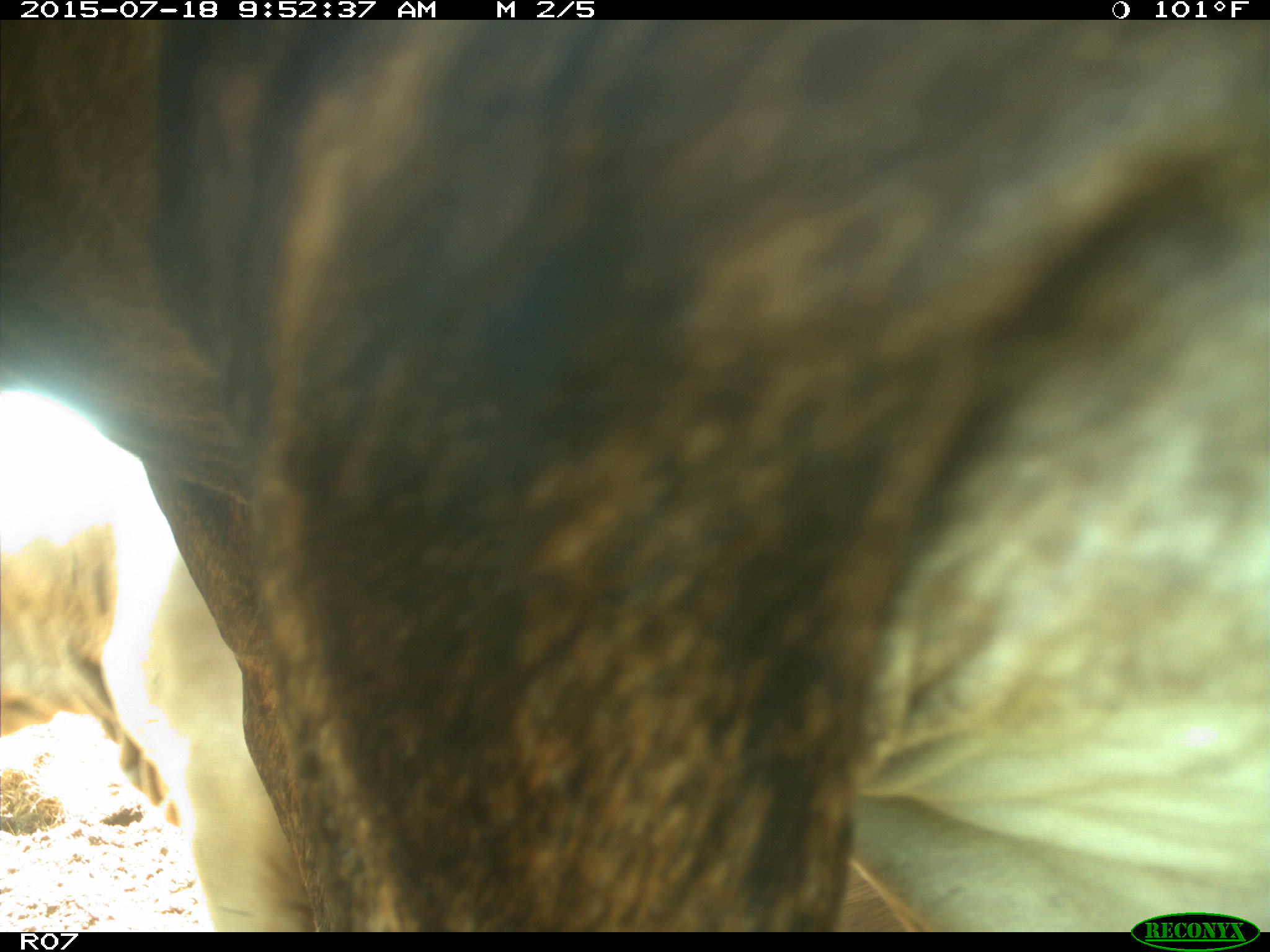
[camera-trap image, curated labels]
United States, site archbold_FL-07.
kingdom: Animalia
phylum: Chordata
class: Mammalia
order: Artiodactyla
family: Bovidae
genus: Bos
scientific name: Bos taurus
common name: domestic cow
Bos taurus (domestic cow).